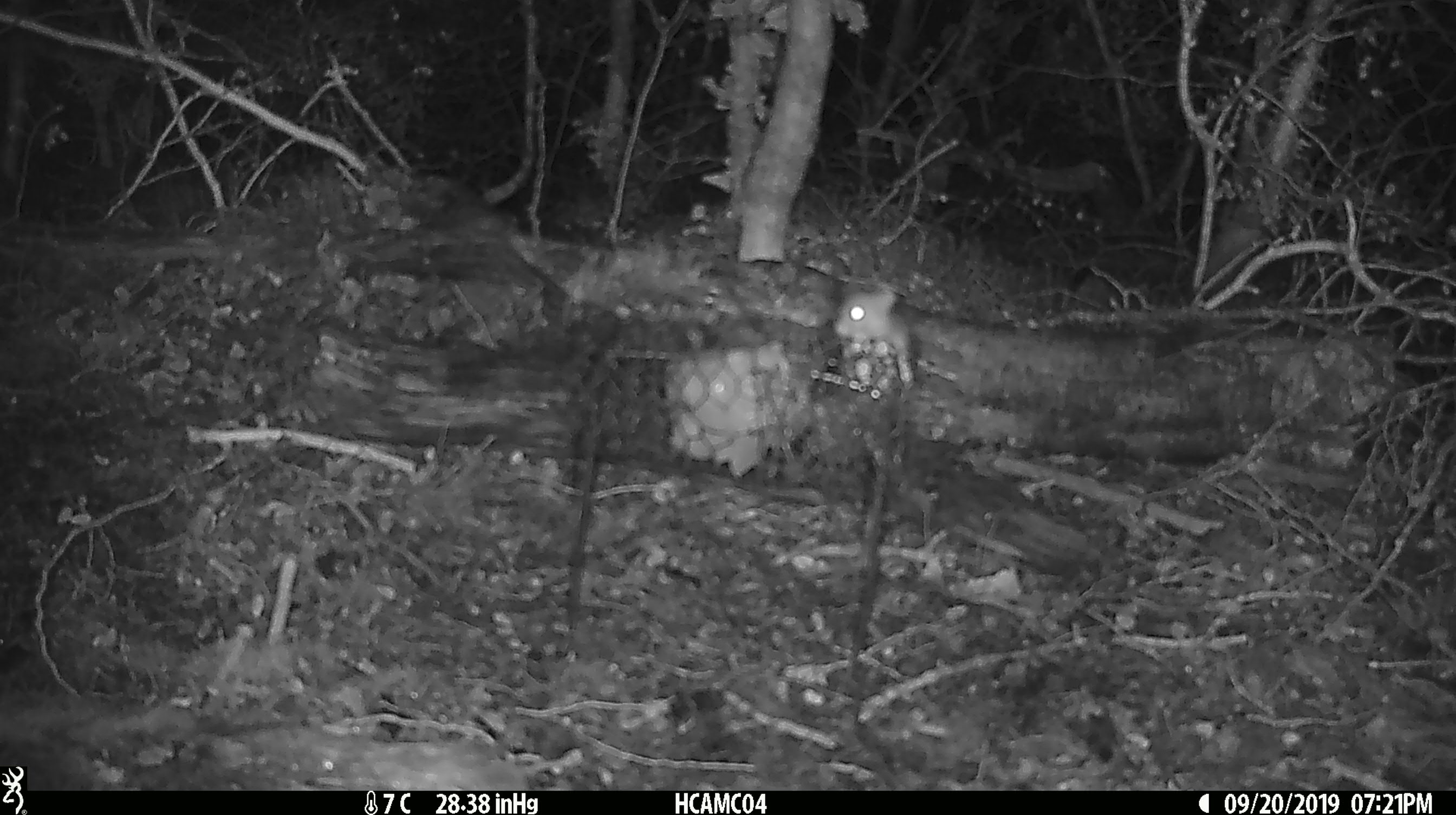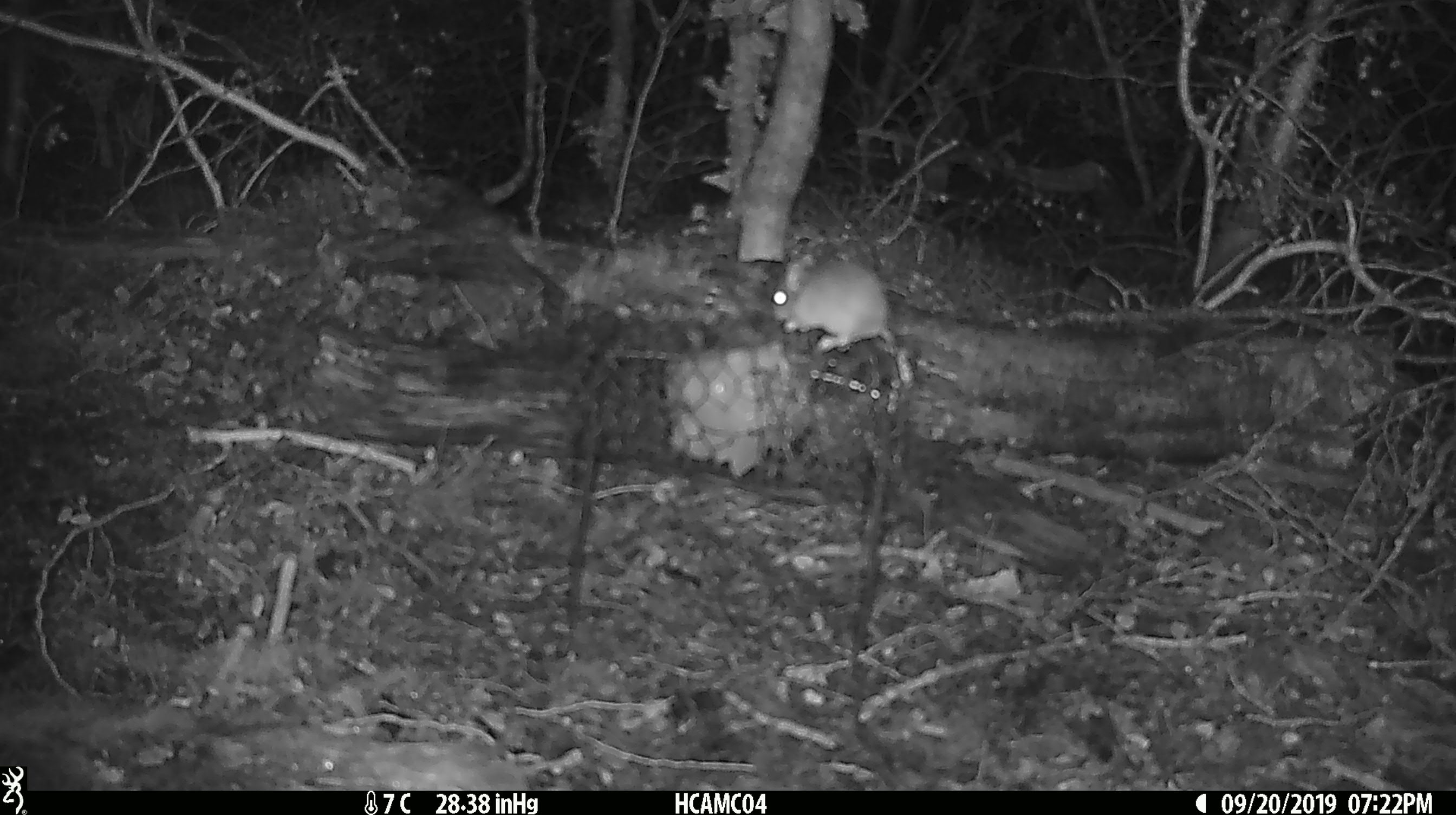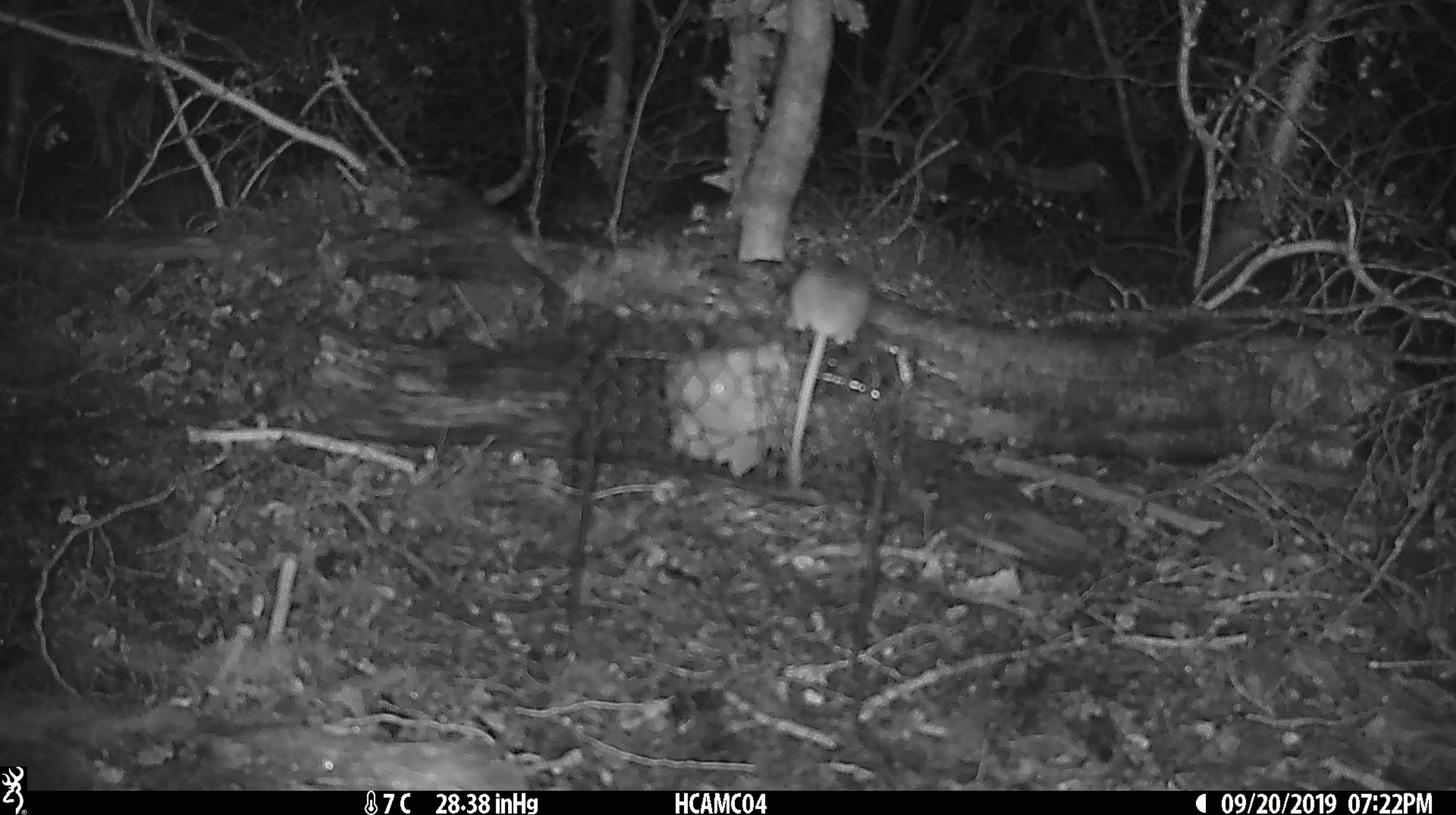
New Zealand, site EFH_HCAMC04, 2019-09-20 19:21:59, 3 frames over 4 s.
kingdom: Animalia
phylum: Chordata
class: Mammalia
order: Rodentia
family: Muridae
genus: Mus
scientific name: Mus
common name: mouse